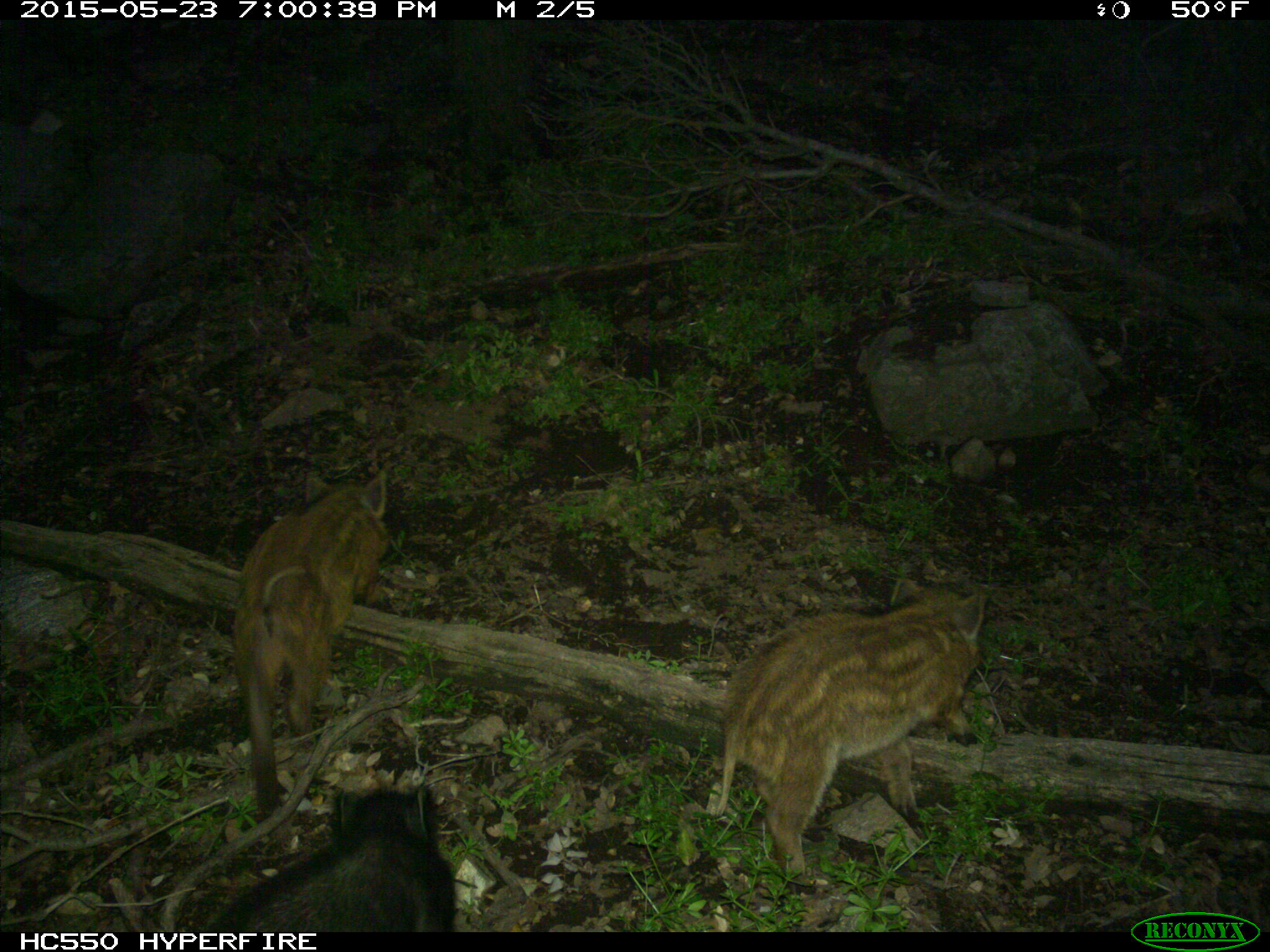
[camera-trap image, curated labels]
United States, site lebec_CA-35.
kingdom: Animalia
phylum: Chordata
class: Mammalia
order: Artiodactyla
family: Suidae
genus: Sus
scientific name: Sus scrofa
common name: wild boar